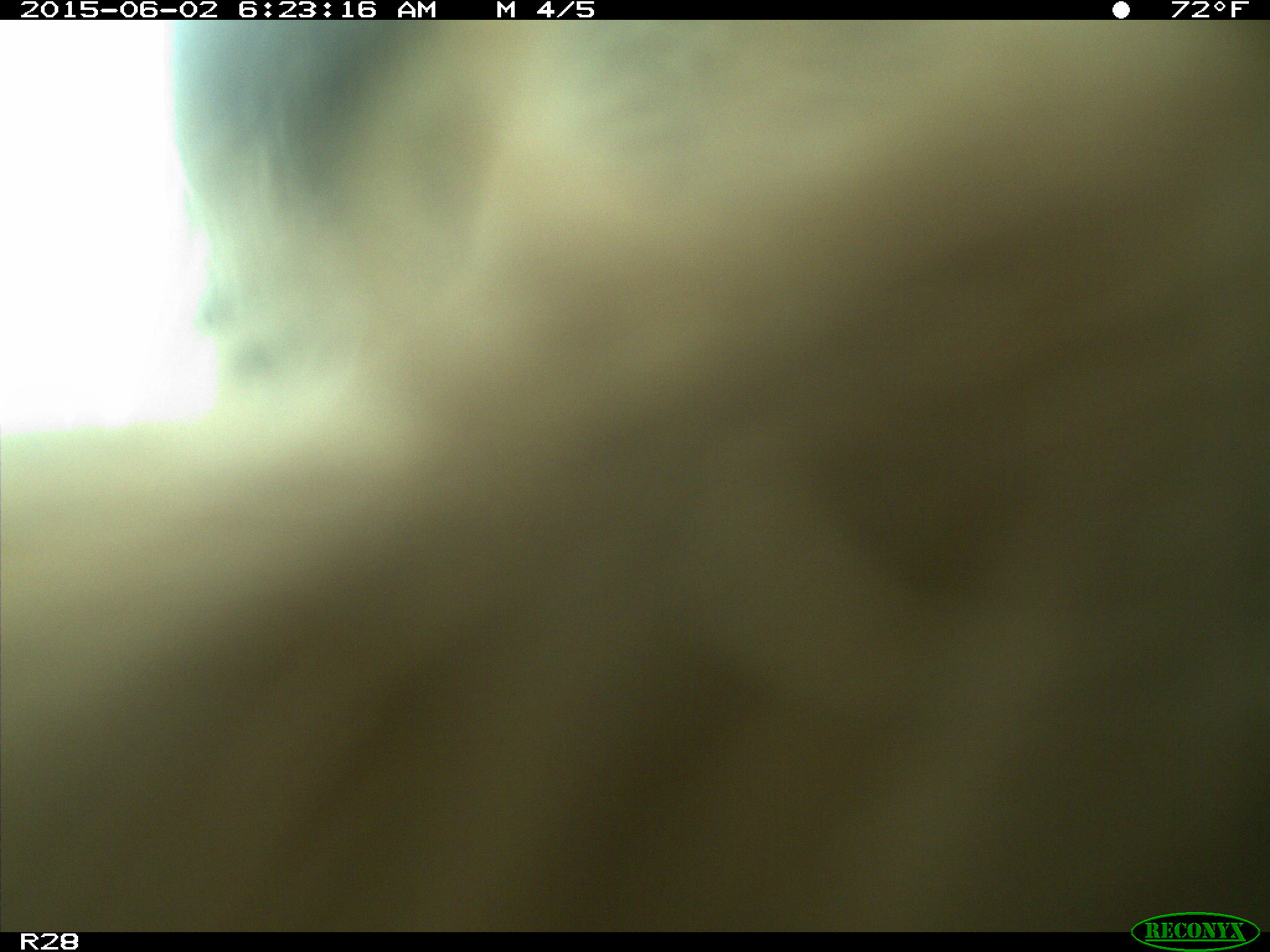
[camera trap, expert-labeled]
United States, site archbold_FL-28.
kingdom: Animalia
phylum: Chordata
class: Mammalia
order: Artiodactyla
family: Bovidae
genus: Bos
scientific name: Bos taurus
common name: domestic cow